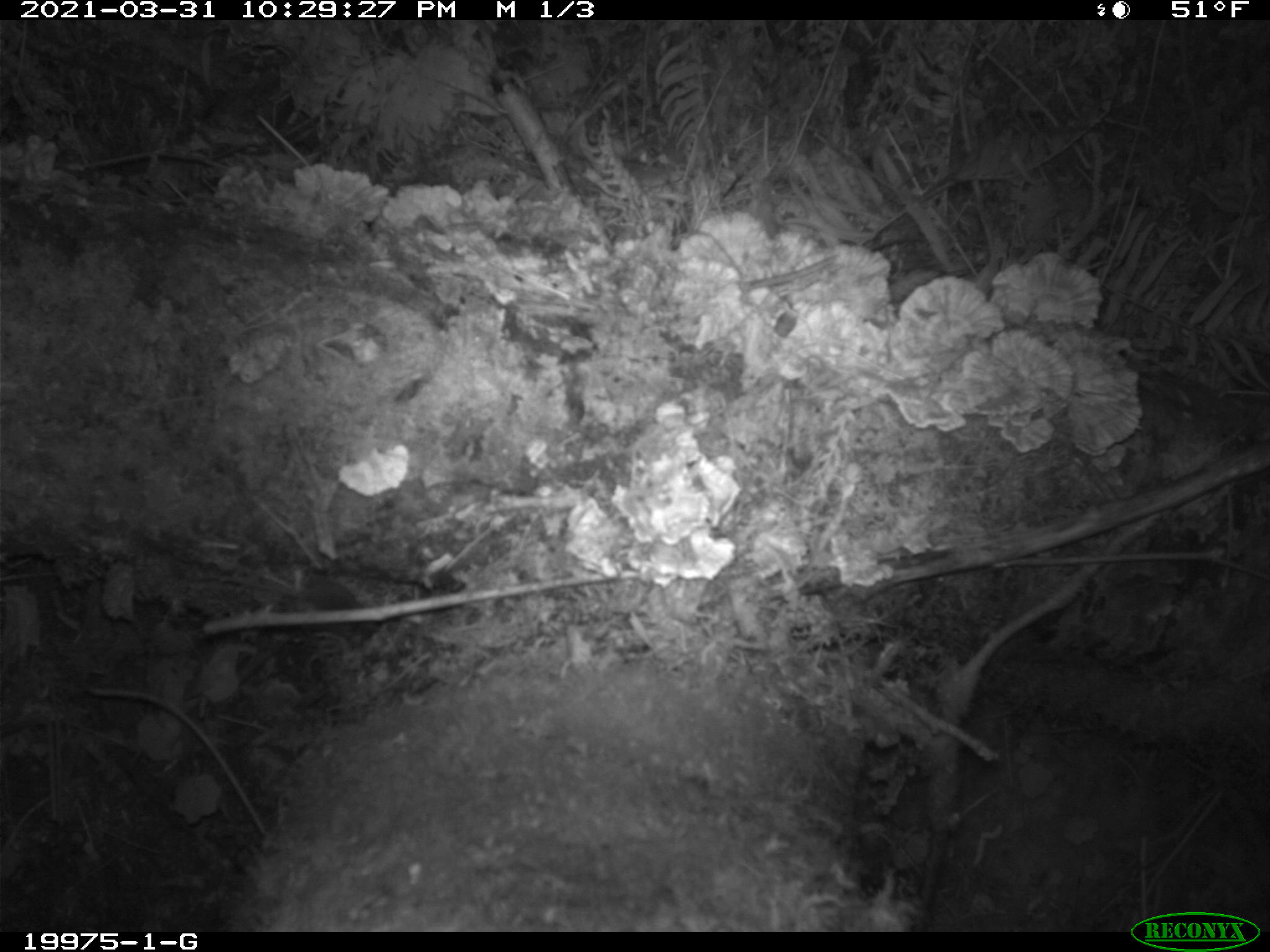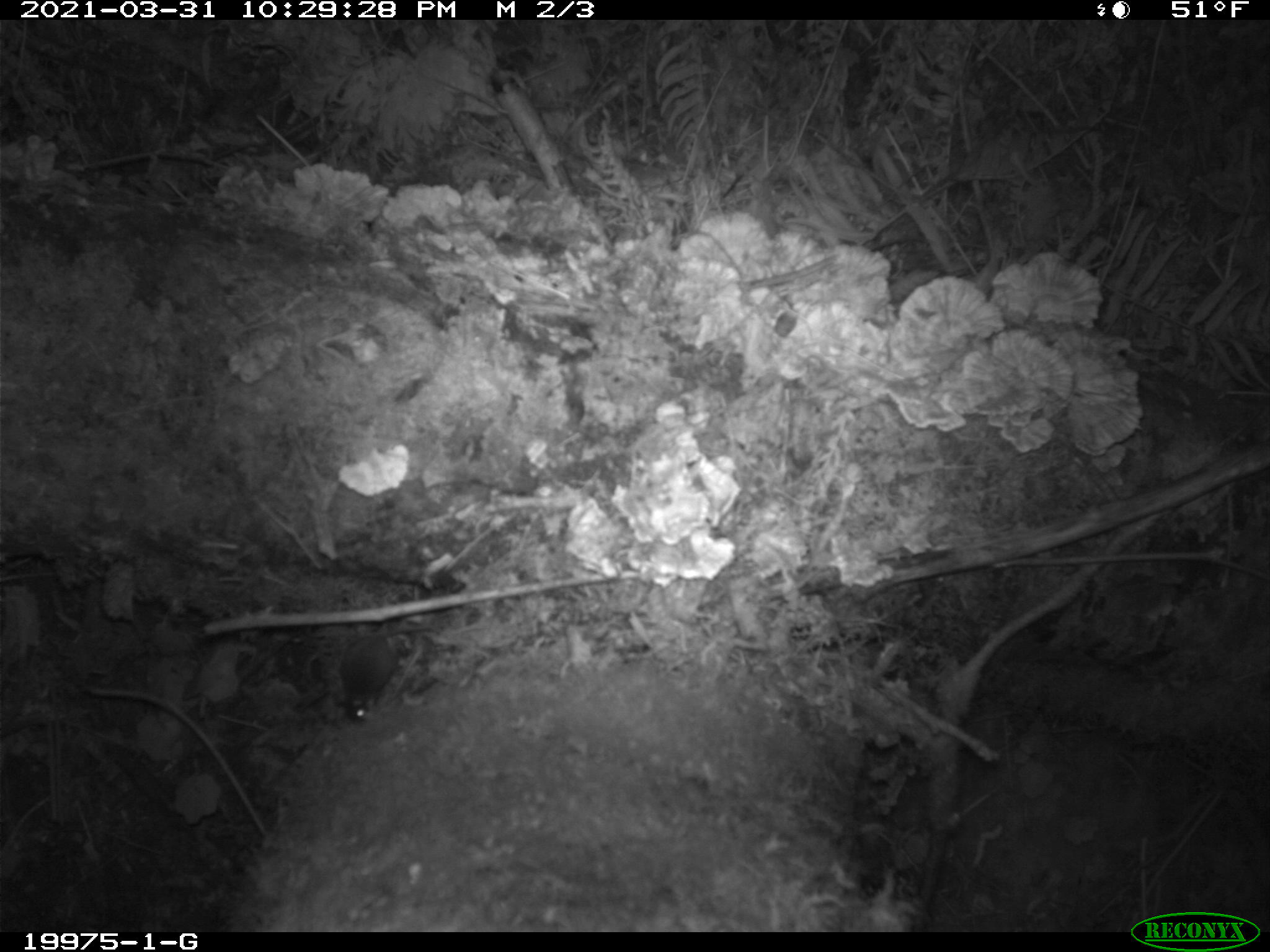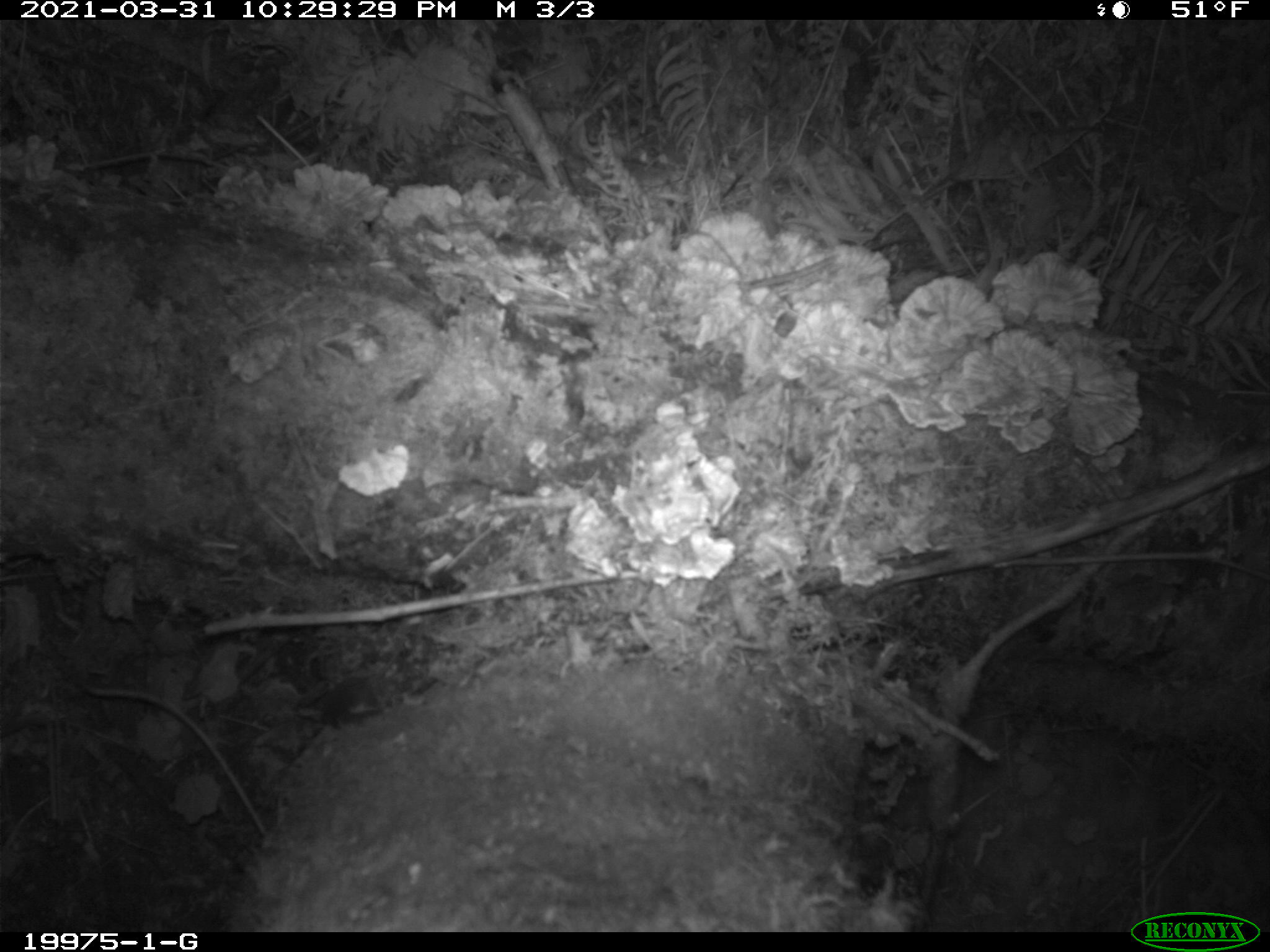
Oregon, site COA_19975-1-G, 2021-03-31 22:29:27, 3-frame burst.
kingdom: Animalia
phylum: Chordata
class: Mammalia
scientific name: Mammalia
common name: small mammal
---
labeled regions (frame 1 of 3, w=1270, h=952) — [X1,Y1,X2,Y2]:
small mammal: [285,561,390,652]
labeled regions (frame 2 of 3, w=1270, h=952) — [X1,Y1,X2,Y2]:
small mammal: [324,617,438,728]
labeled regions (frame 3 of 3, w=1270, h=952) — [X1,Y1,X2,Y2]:
small mammal: [277,665,406,780]